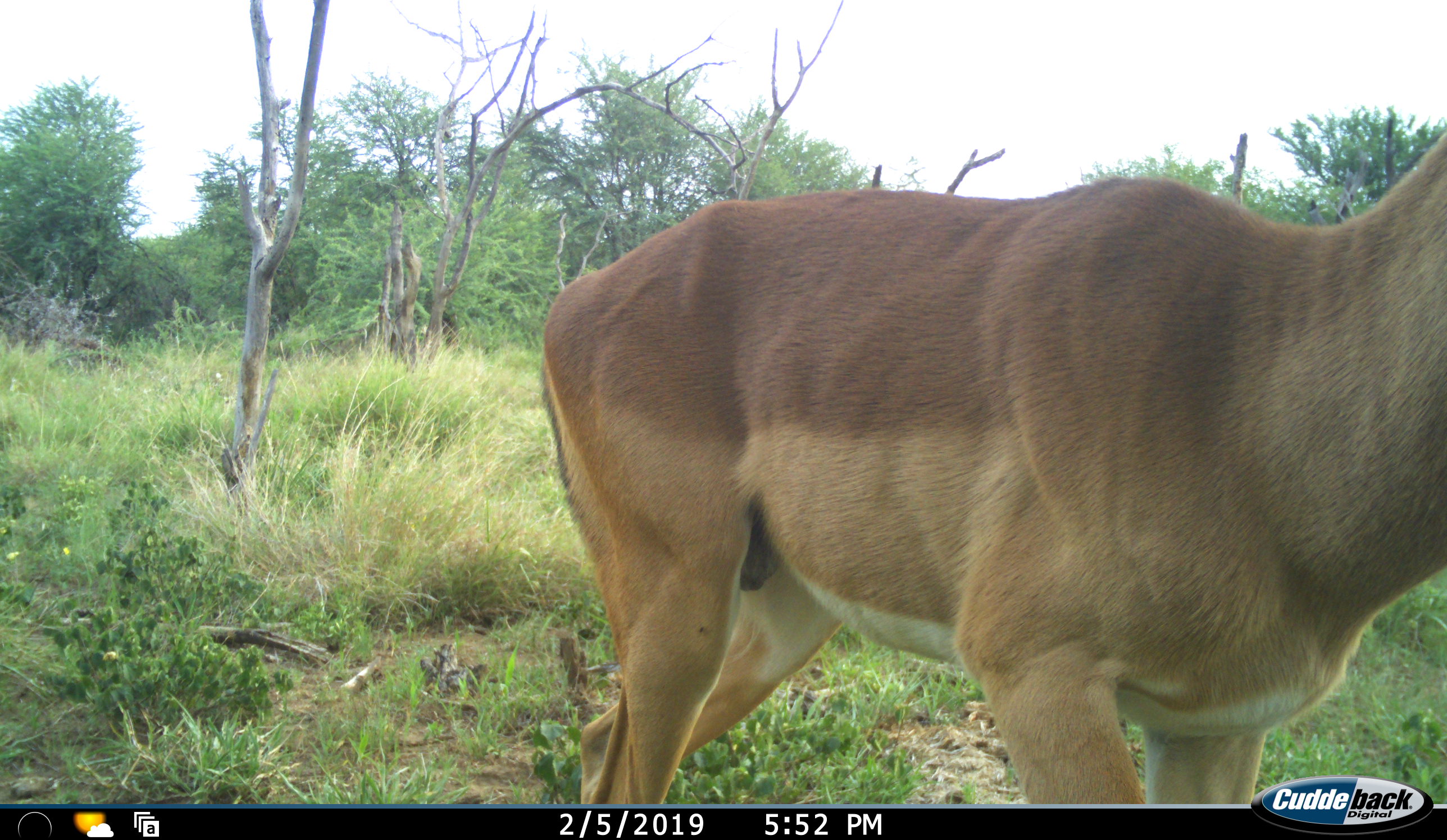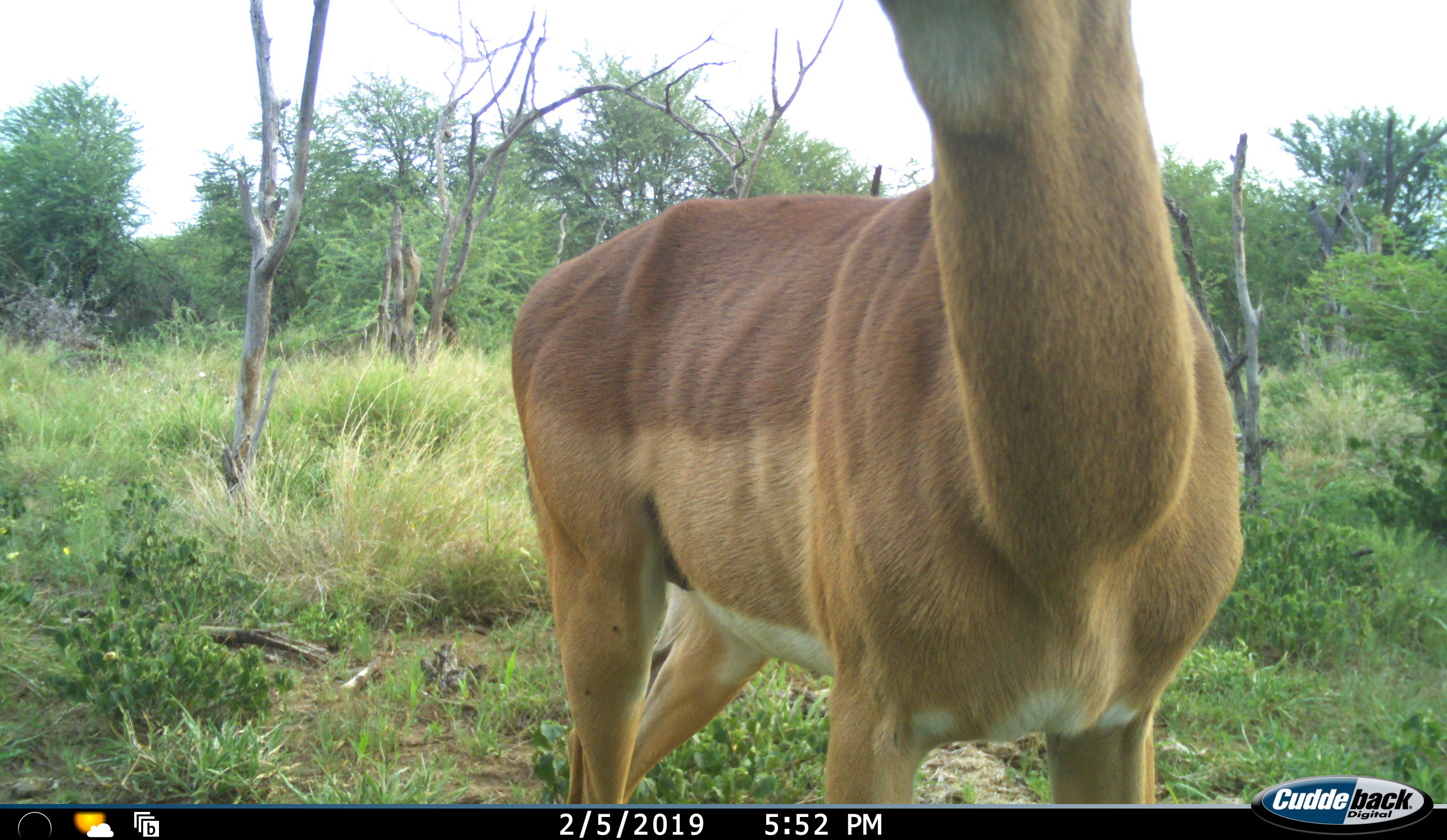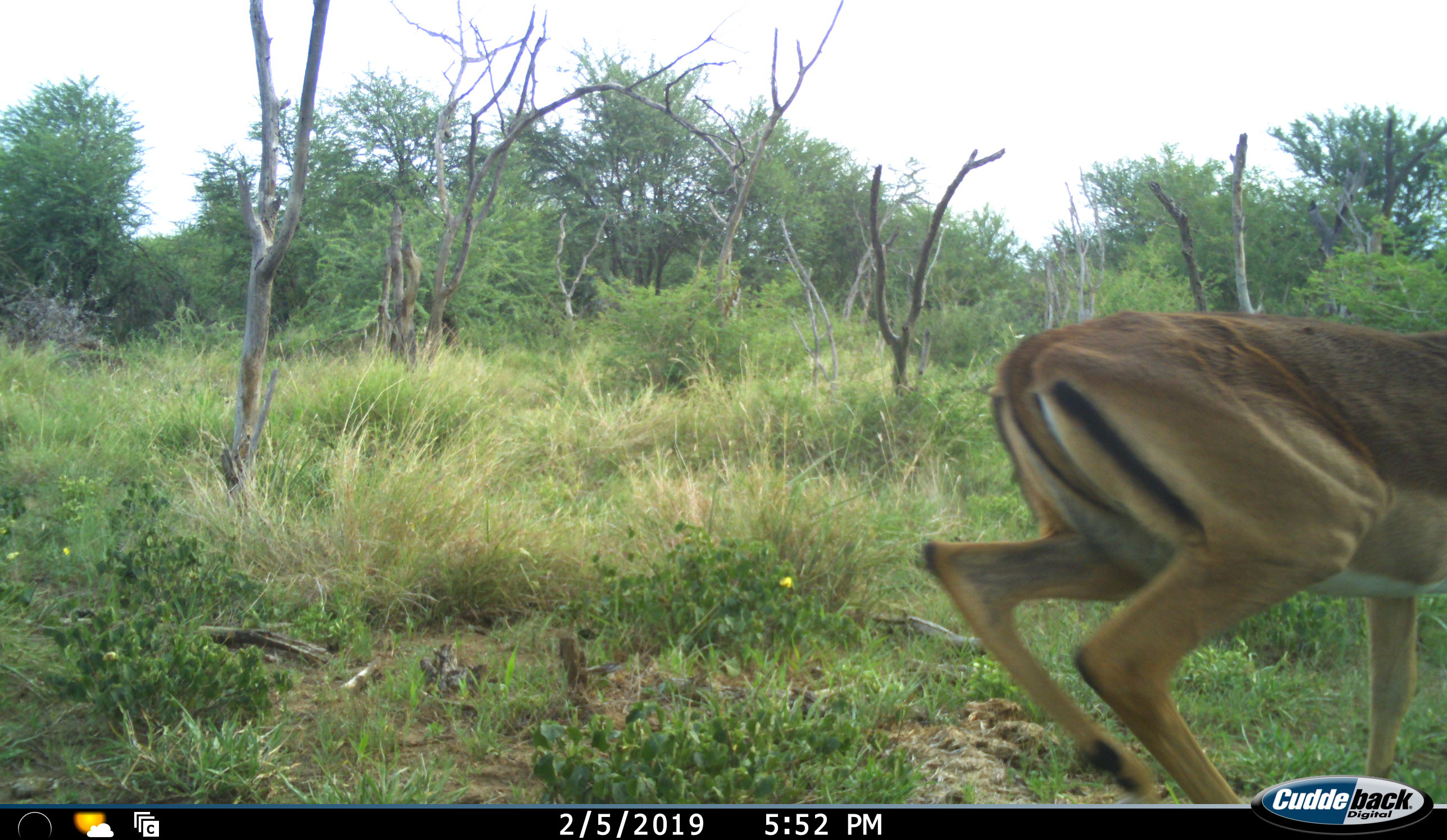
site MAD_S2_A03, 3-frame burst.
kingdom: Animalia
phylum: Chordata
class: Mammalia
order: Artiodactyla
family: Bovidae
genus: Aepyceros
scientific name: Aepyceros melampus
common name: impala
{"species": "impala (Aepyceros melampus)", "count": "1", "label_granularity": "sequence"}